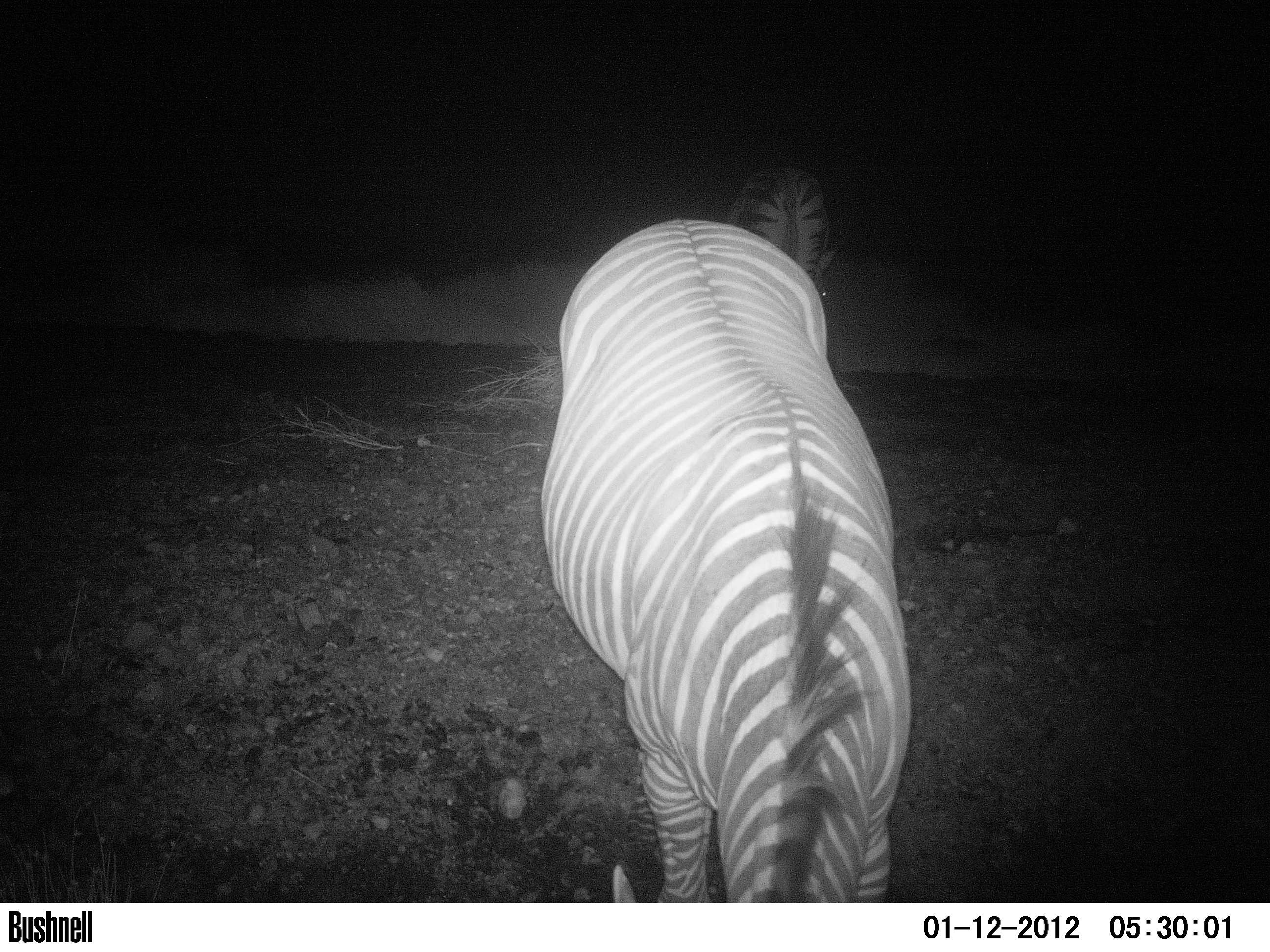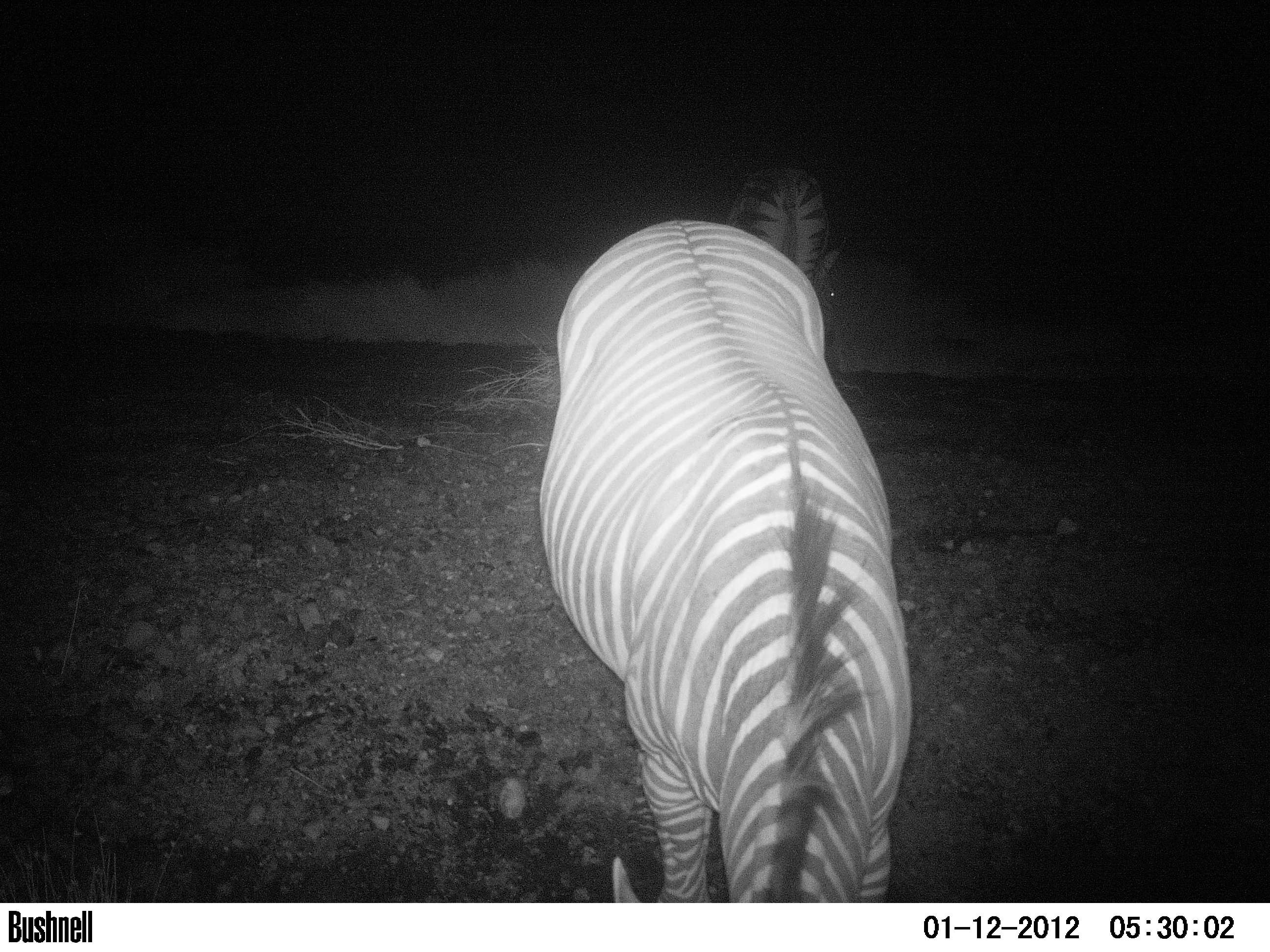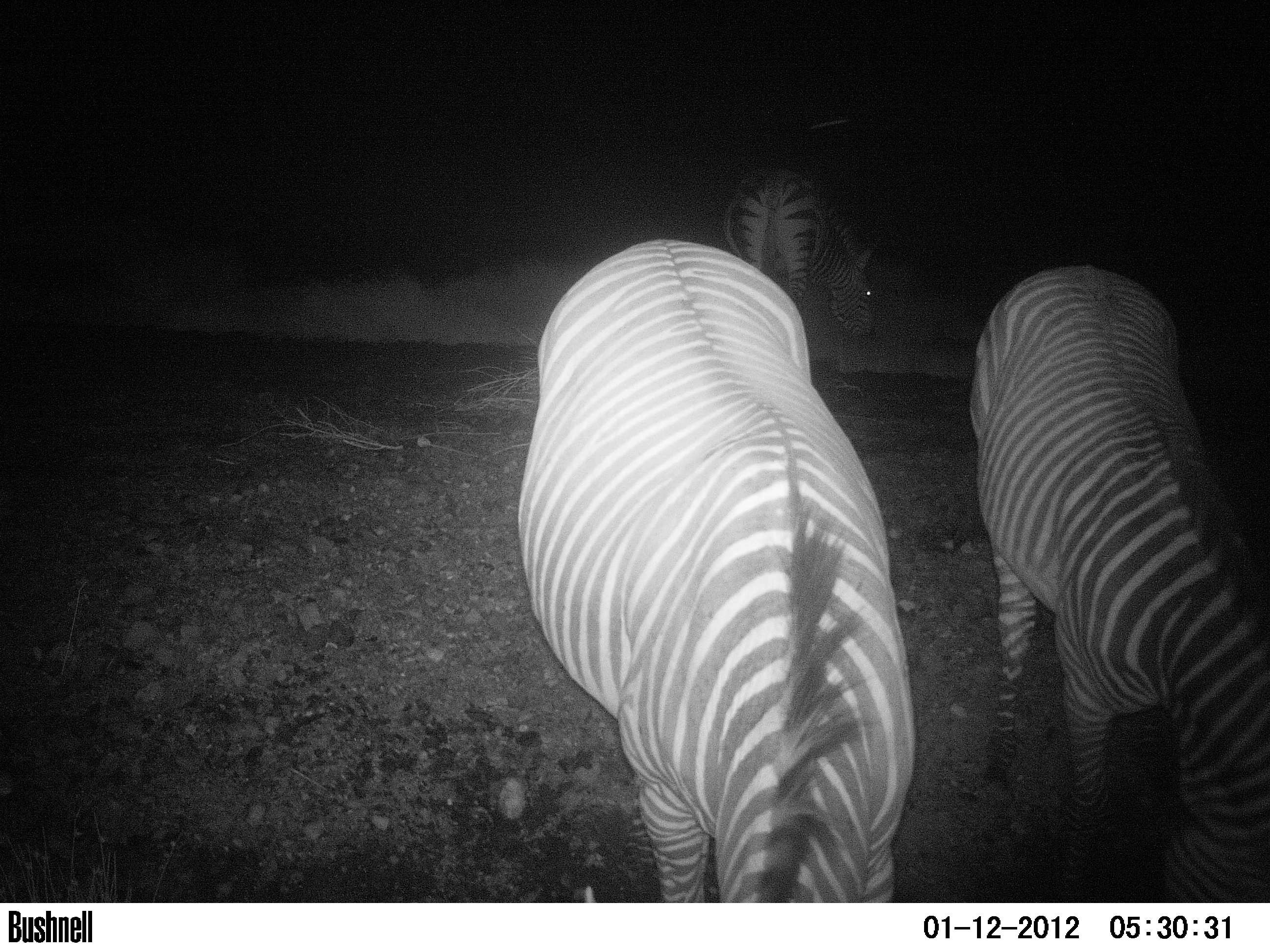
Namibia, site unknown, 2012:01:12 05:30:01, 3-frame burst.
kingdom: Animalia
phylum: Chordata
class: Mammalia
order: Perissodactyla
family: Equidae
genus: Equus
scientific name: Equus zebra hartmannae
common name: hartmann's mountain zebra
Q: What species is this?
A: Equus zebra hartmannae (hartmann's mountain zebra).